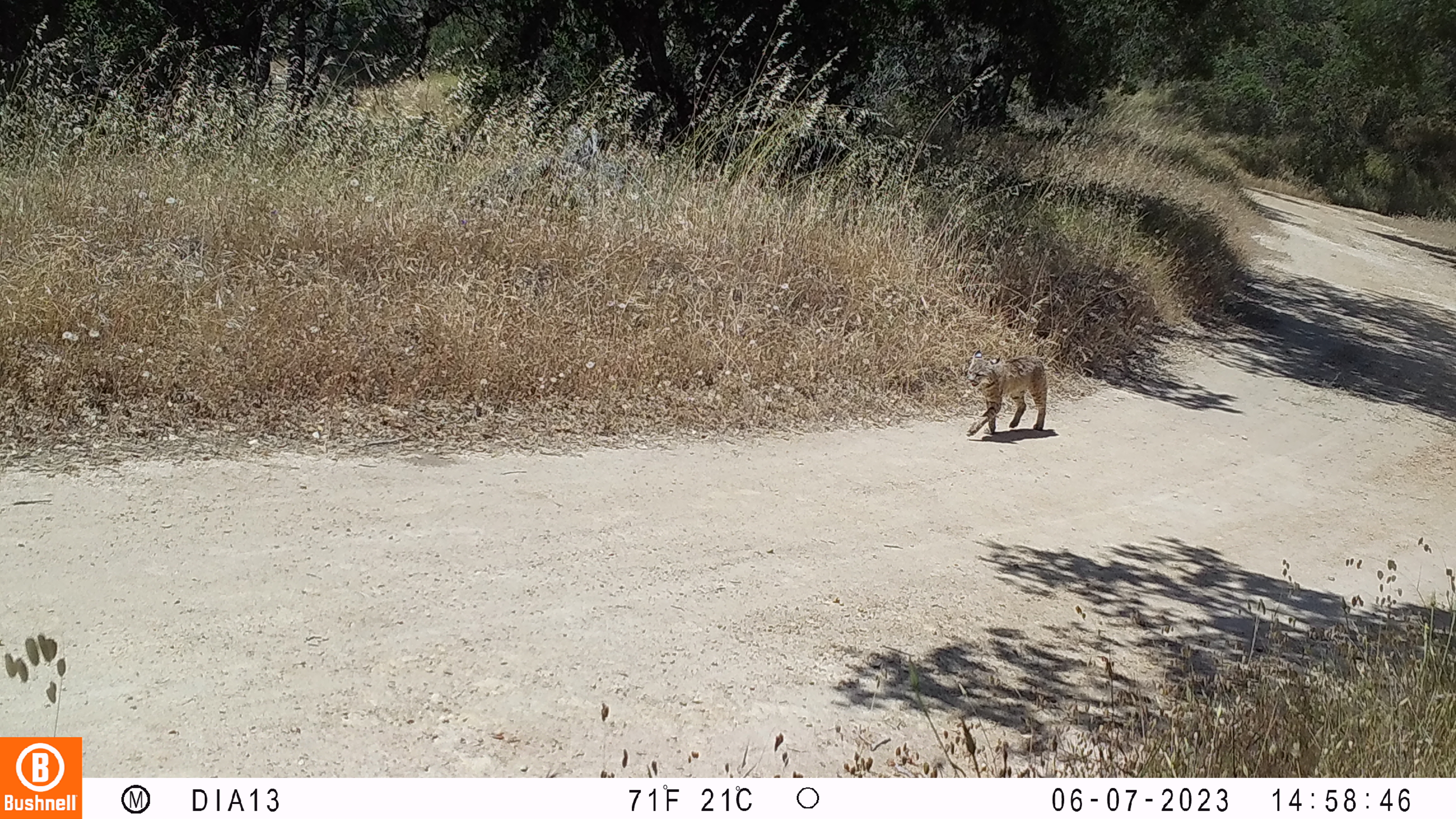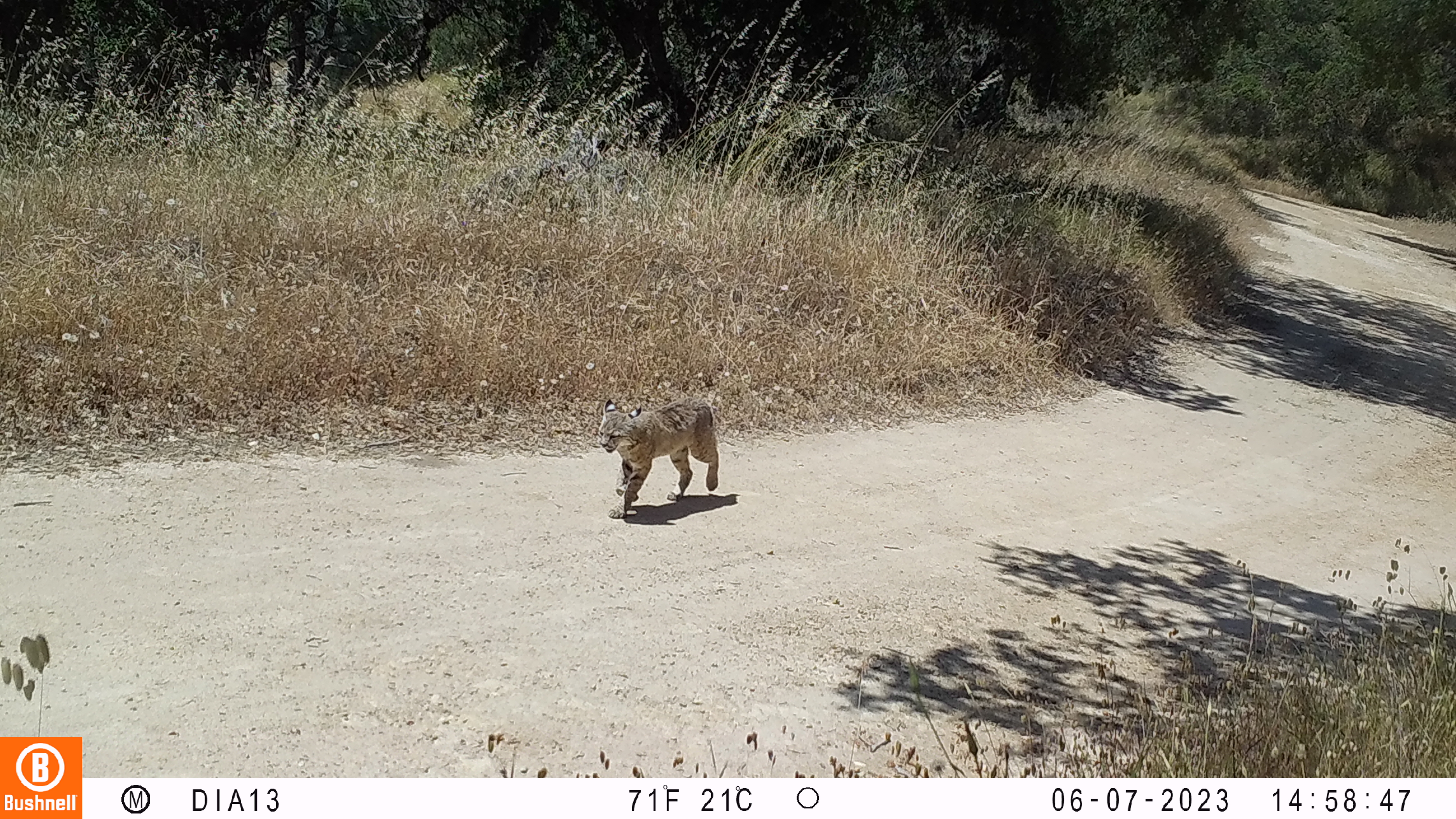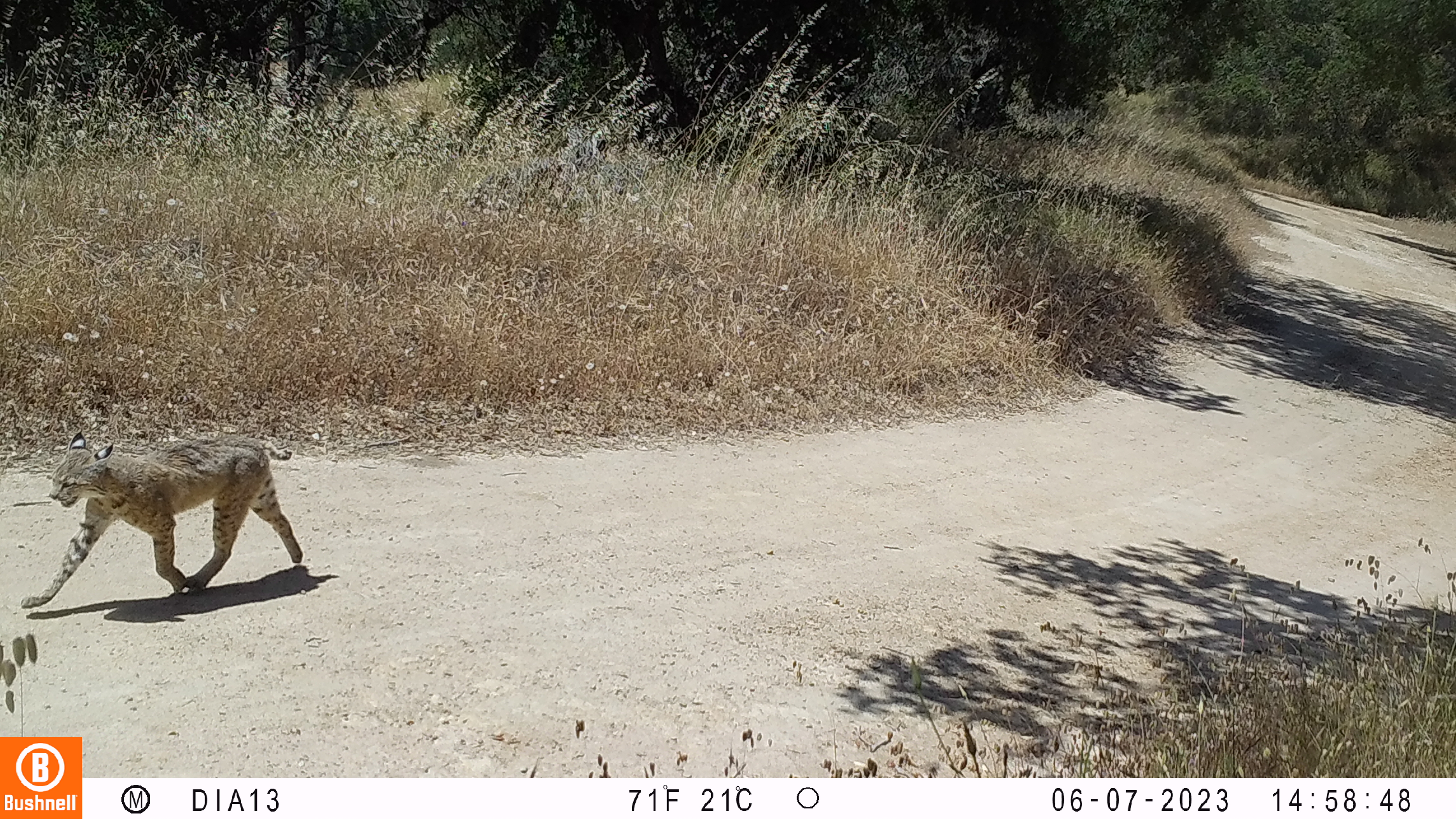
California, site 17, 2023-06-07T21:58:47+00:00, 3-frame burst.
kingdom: Animalia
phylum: Chordata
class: Mammalia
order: Carnivora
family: Felidae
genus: Lynx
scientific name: Lynx rufus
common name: bobcat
Bobcat (Lynx rufus).